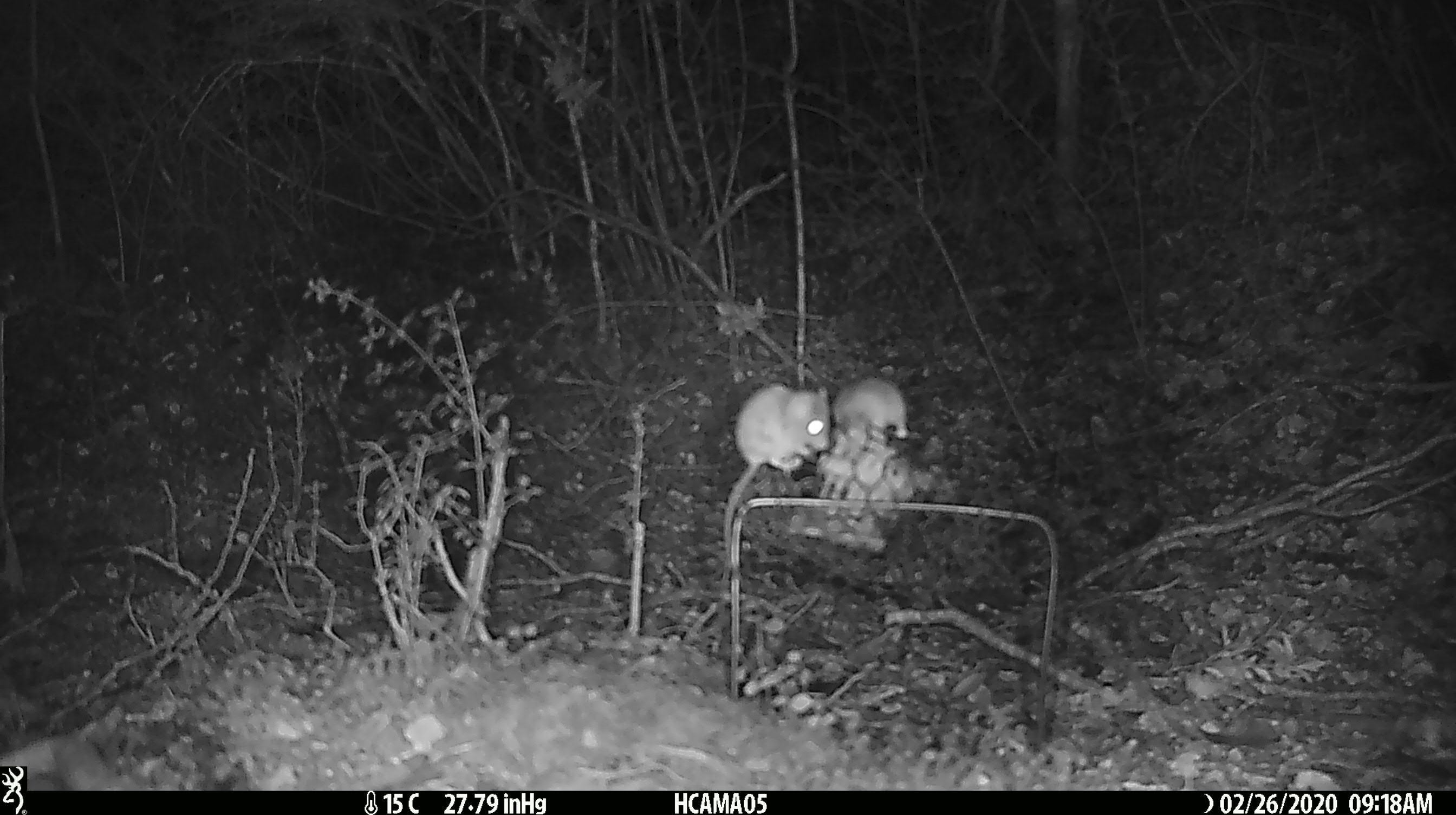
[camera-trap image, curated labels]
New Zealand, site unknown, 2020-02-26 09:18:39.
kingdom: Animalia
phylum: Chordata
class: Mammalia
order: Rodentia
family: Muridae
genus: Mus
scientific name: Mus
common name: mouse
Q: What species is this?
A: Mouse (Mus).